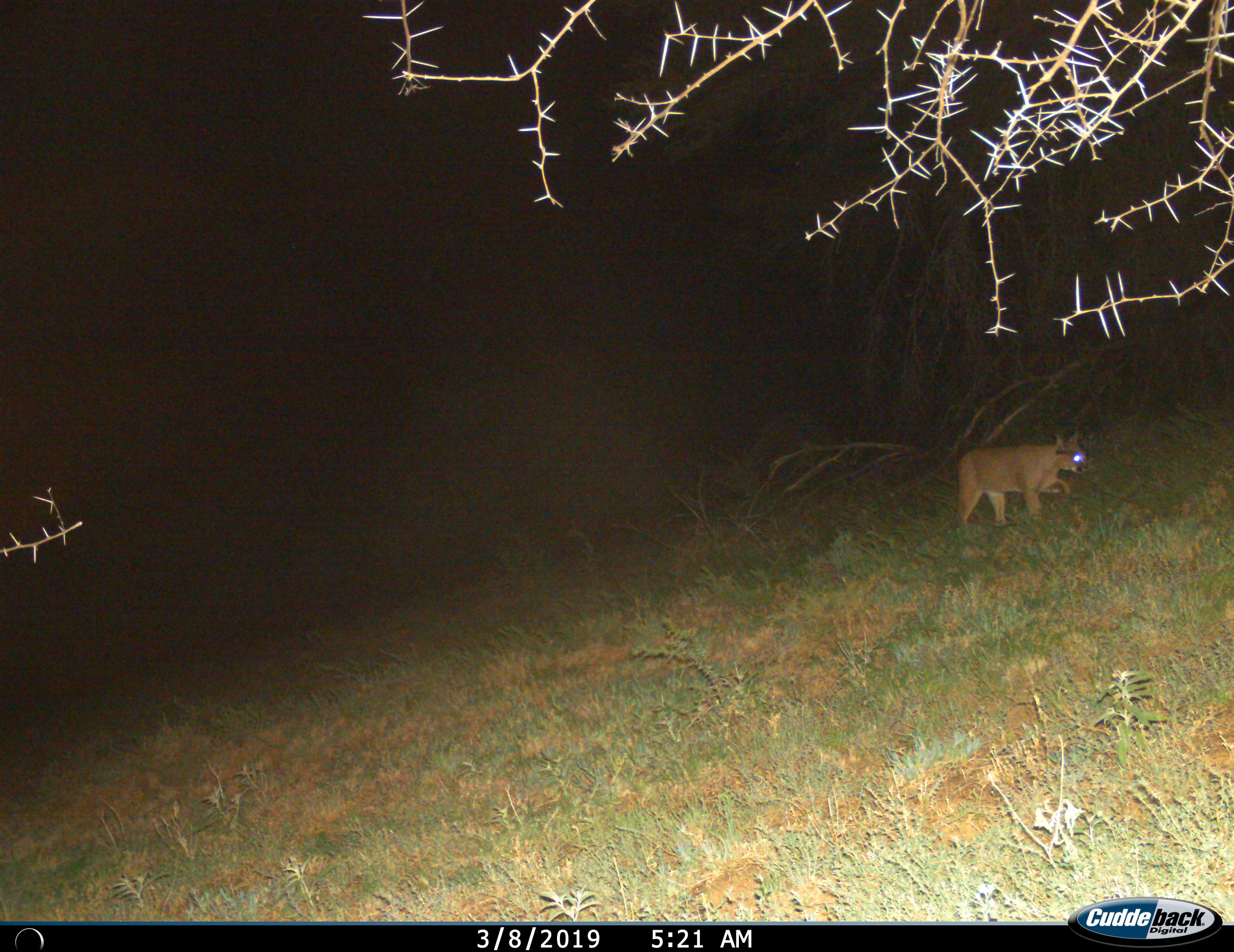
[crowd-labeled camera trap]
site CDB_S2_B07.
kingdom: Animalia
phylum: Chordata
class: Mammalia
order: Carnivora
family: Felidae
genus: Caracal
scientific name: Caracal caracal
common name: caracal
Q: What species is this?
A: Caracal (Caracal caracal).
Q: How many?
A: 1.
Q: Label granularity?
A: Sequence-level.